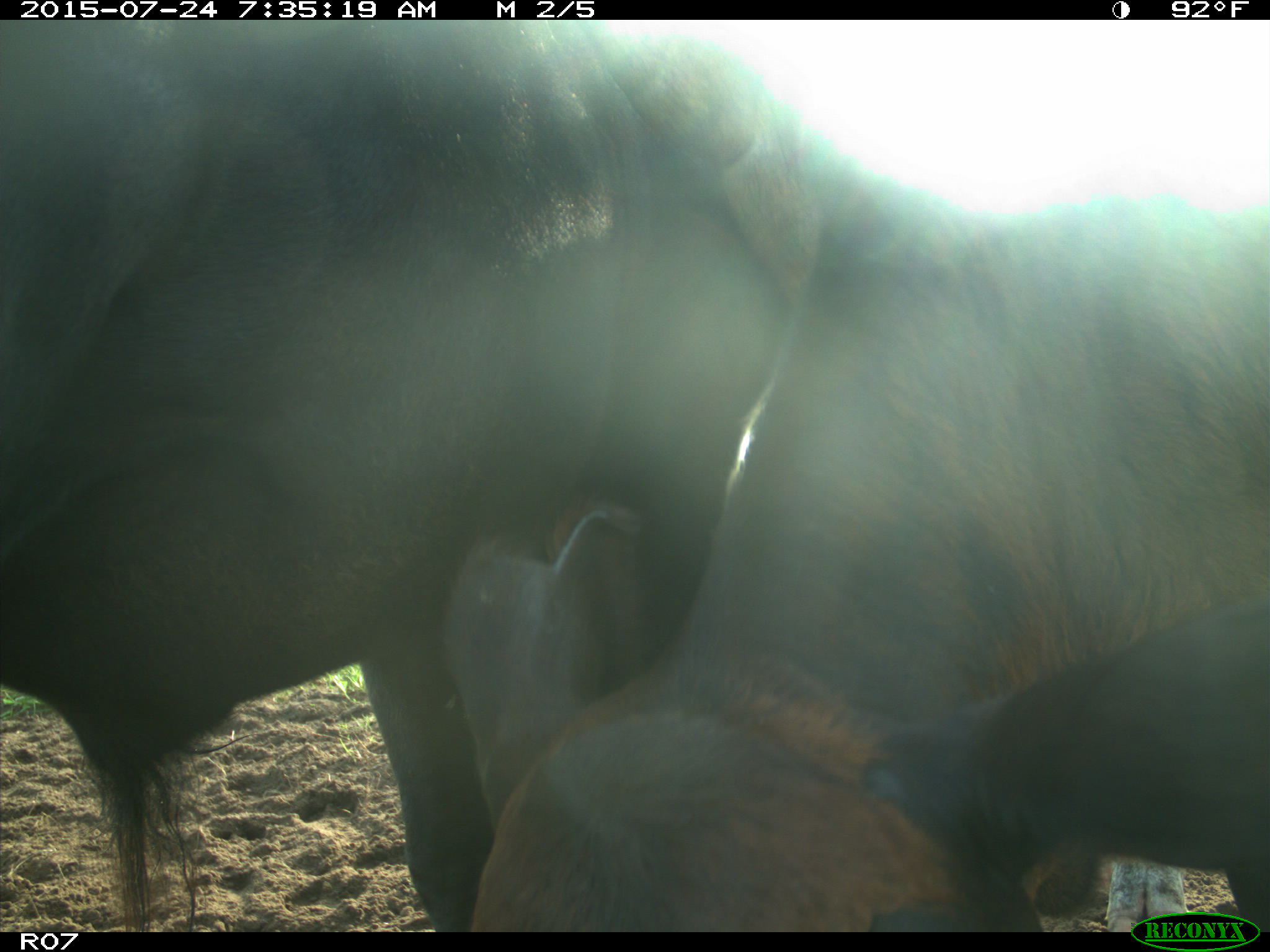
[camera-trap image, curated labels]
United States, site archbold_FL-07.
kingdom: Animalia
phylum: Chordata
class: Mammalia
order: Artiodactyla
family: Bovidae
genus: Bos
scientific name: Bos taurus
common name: domestic cow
Bos taurus (domestic cow).